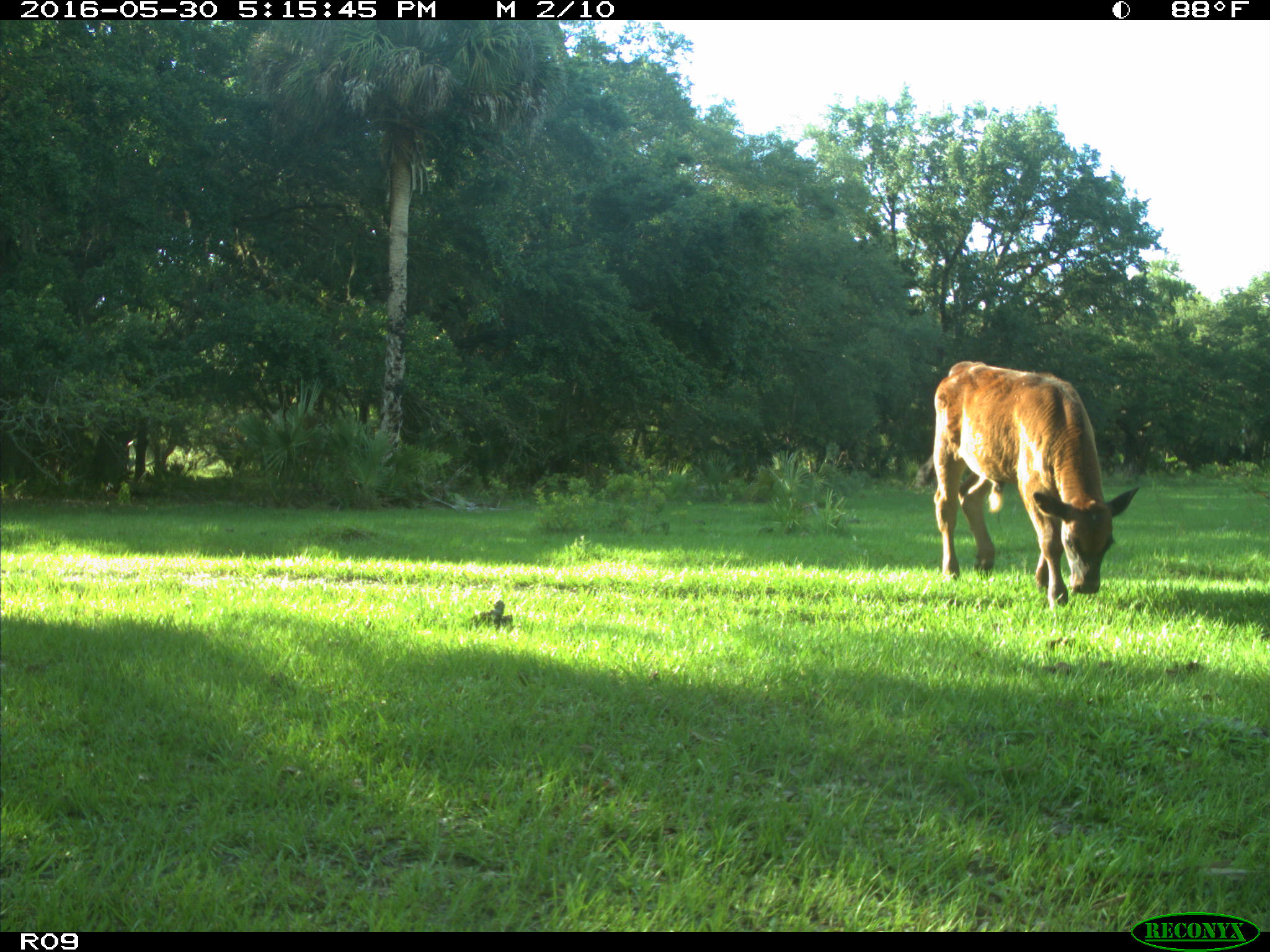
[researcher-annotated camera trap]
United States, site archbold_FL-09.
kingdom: Animalia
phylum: Chordata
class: Mammalia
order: Artiodactyla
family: Bovidae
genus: Bos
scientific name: Bos taurus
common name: domestic cow